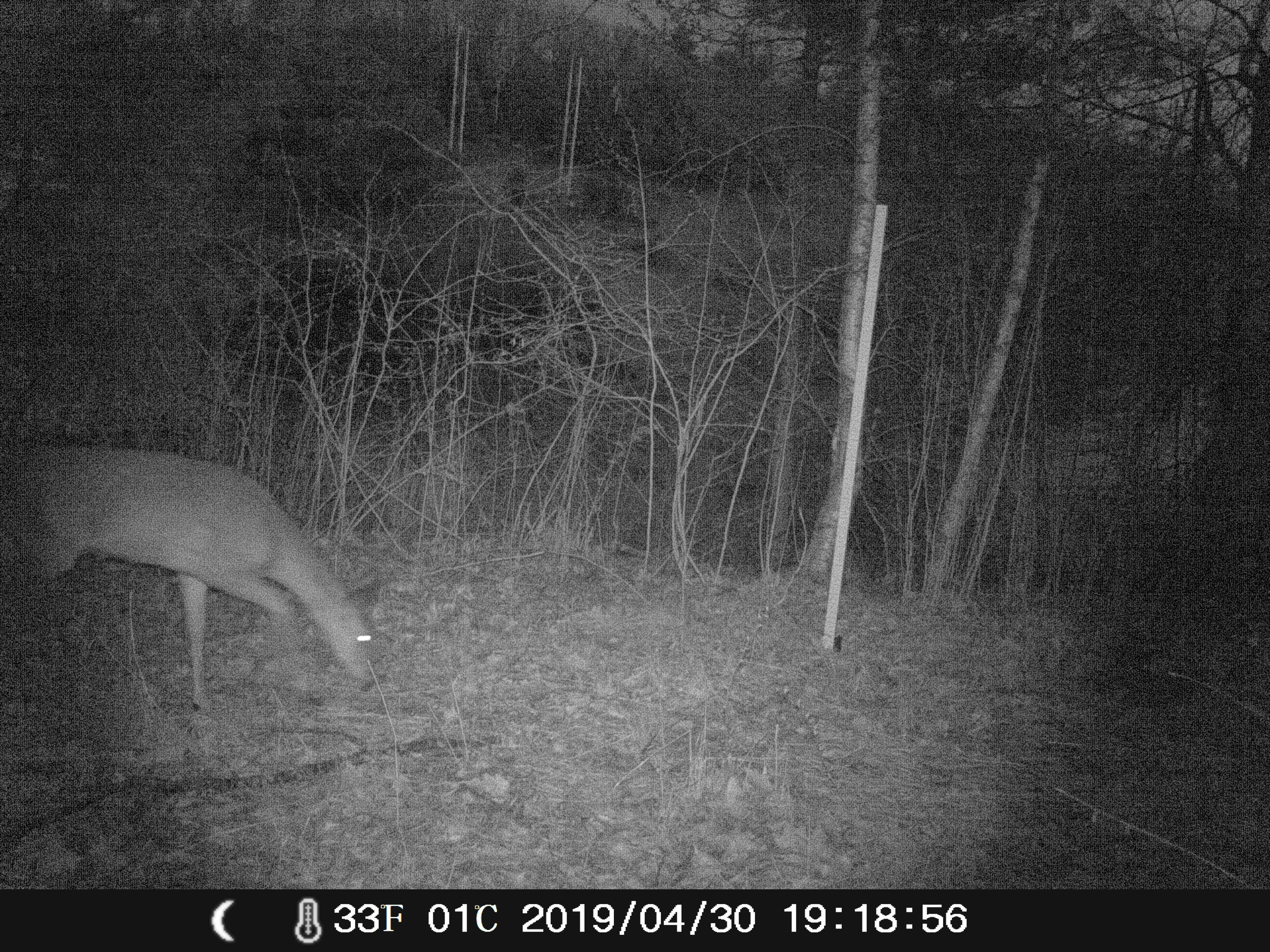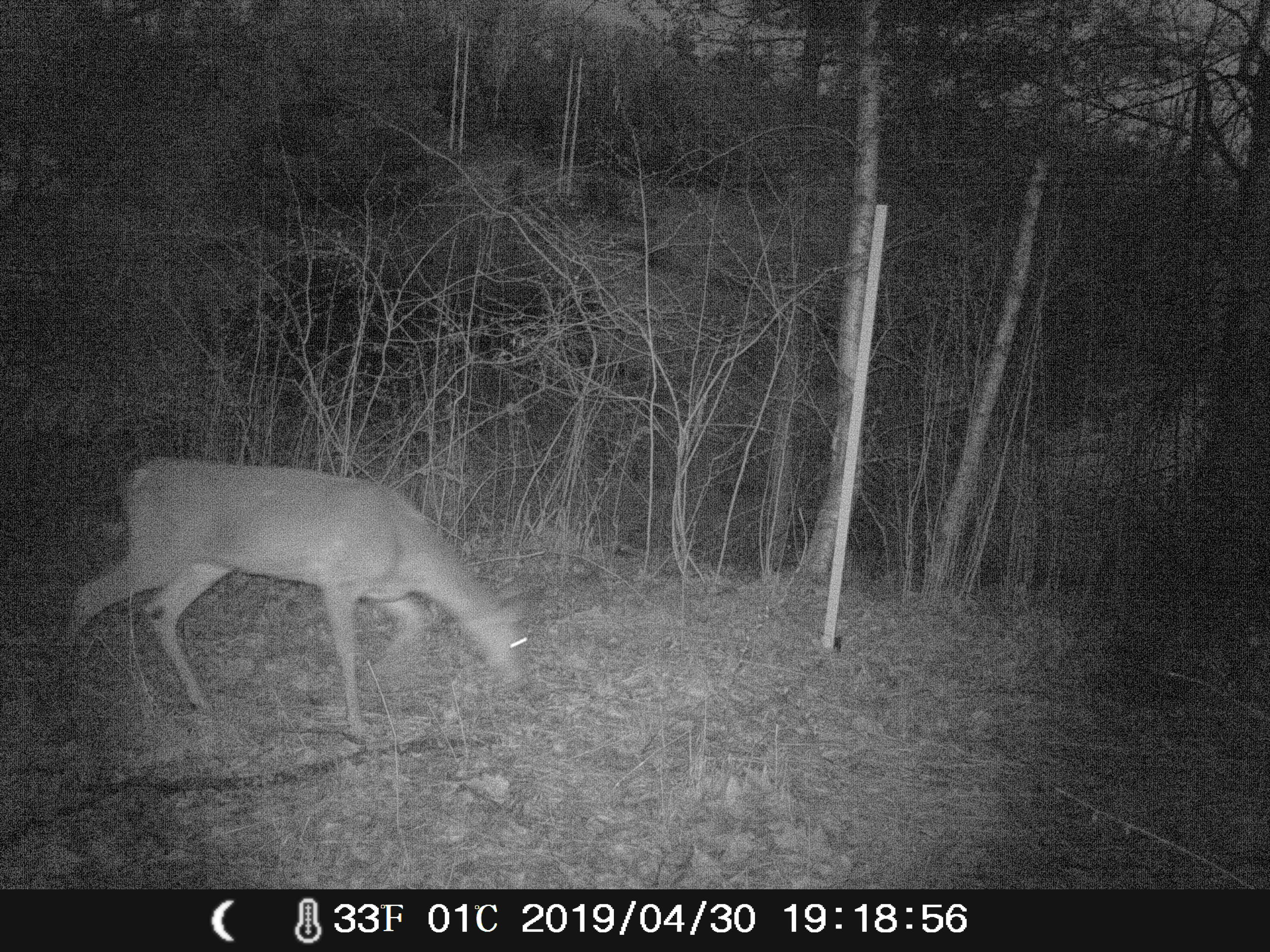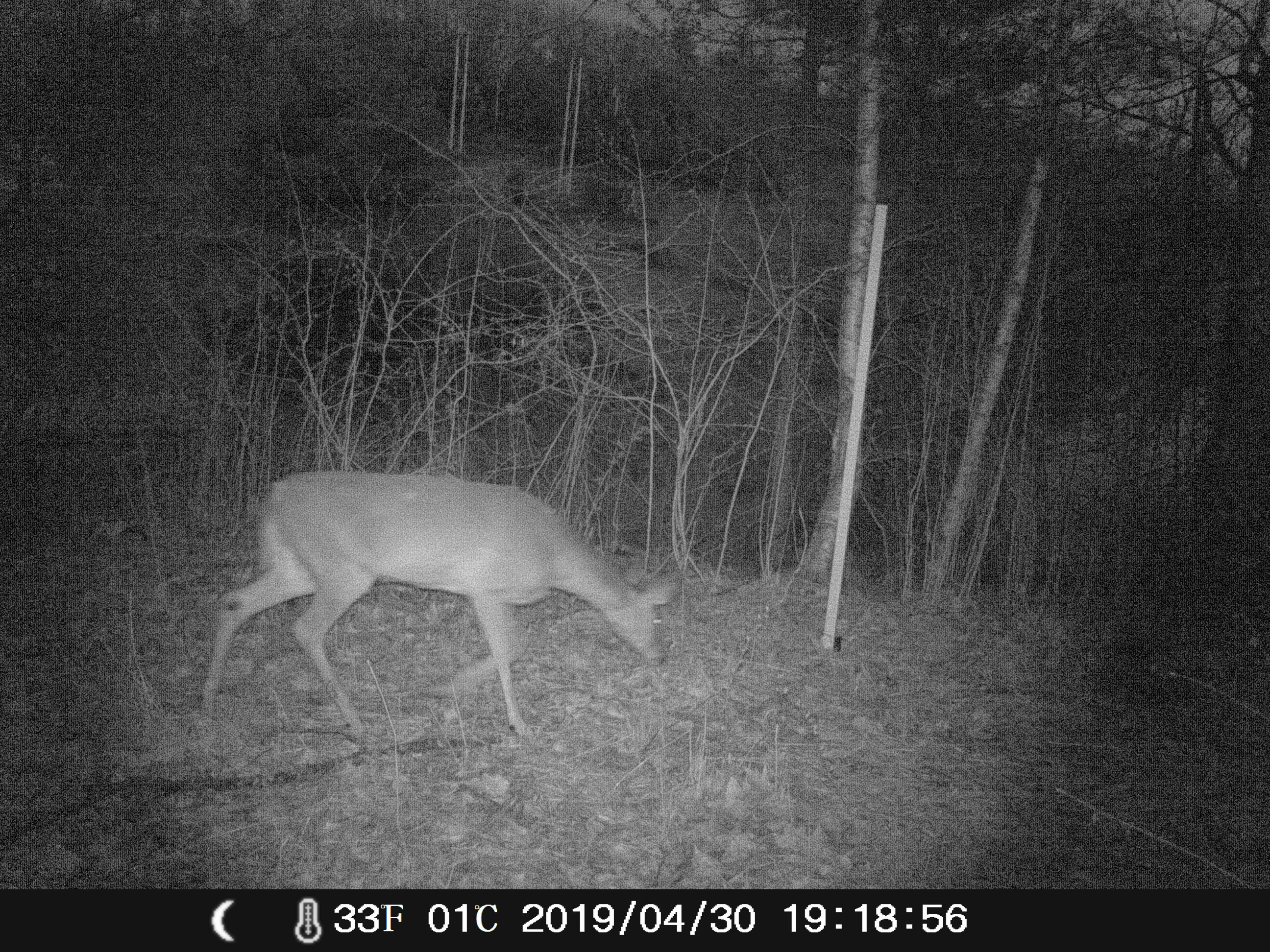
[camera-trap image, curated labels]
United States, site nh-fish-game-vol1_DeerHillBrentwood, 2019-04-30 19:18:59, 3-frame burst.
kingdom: Animalia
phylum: Chordata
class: Mammalia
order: Artiodactyla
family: Cervidae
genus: Odocoileus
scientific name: Odocoileus virginianus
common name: white-tailed deer